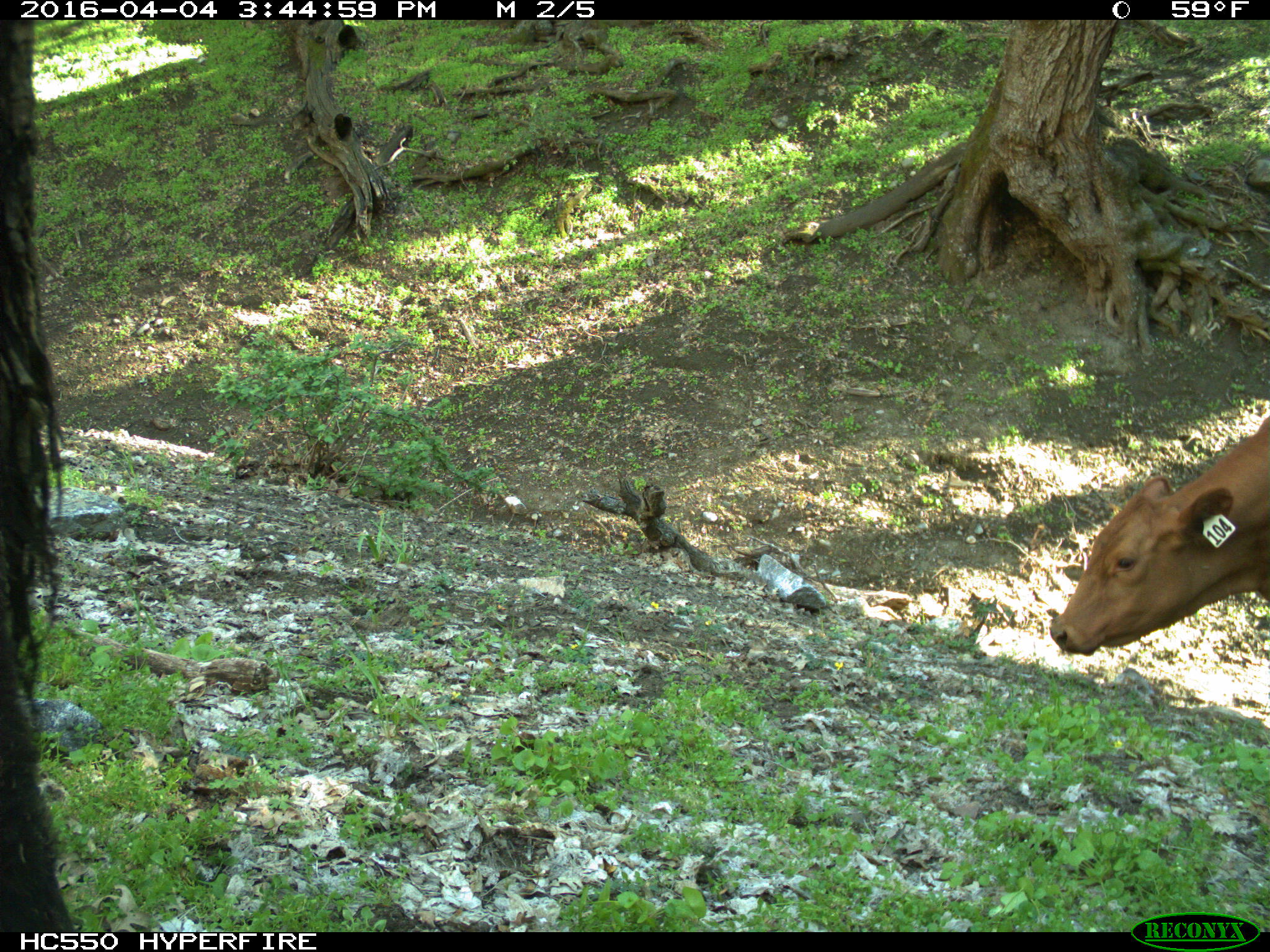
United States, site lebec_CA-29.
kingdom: Animalia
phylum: Chordata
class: Mammalia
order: Artiodactyla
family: Bovidae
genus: Bos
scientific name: Bos taurus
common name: domestic cow